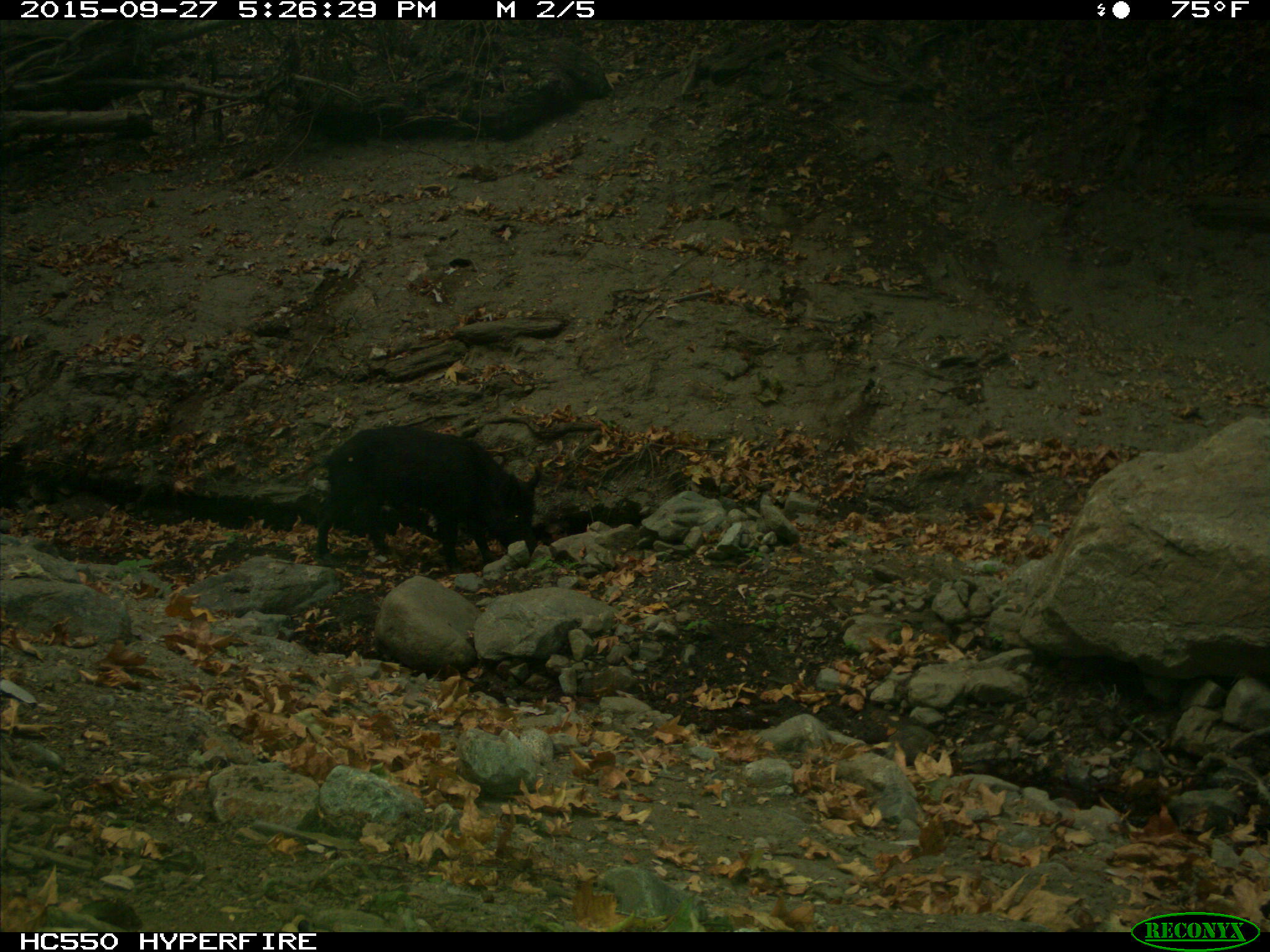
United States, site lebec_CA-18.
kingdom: Animalia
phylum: Chordata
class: Mammalia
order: Artiodactyla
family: Suidae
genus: Sus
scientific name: Sus scrofa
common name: wild boar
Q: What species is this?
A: Sus scrofa (wild boar).